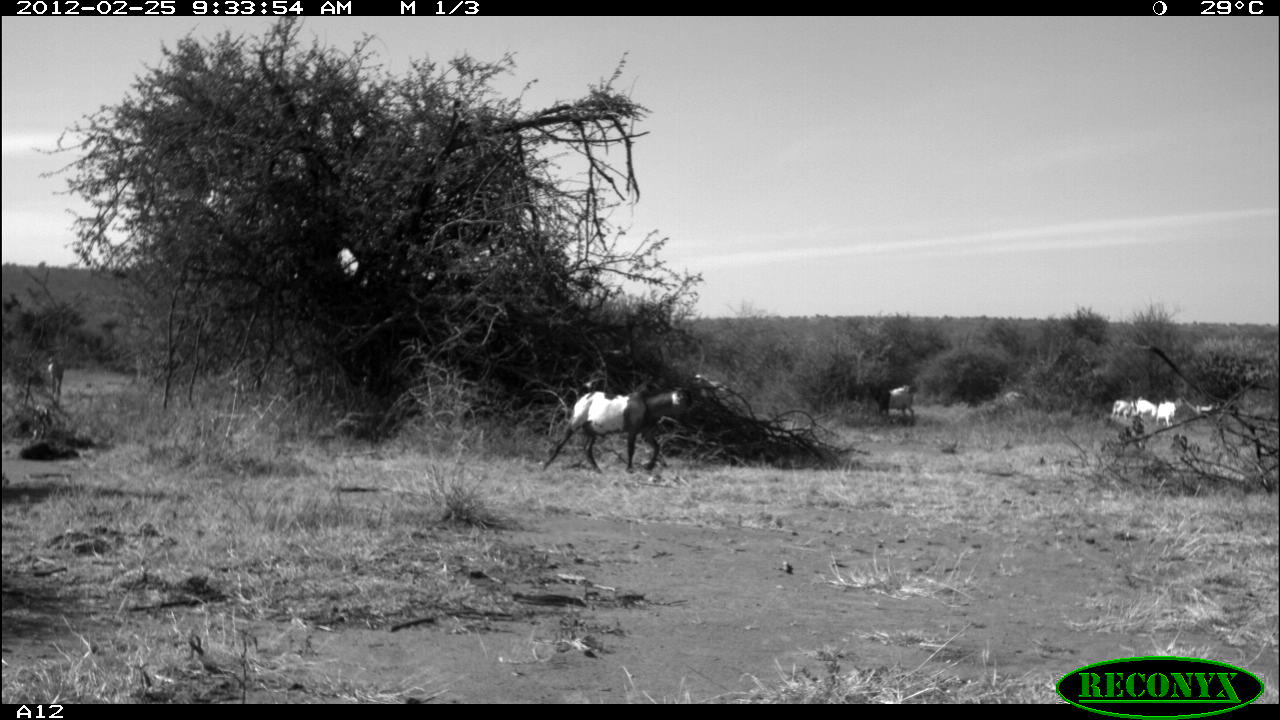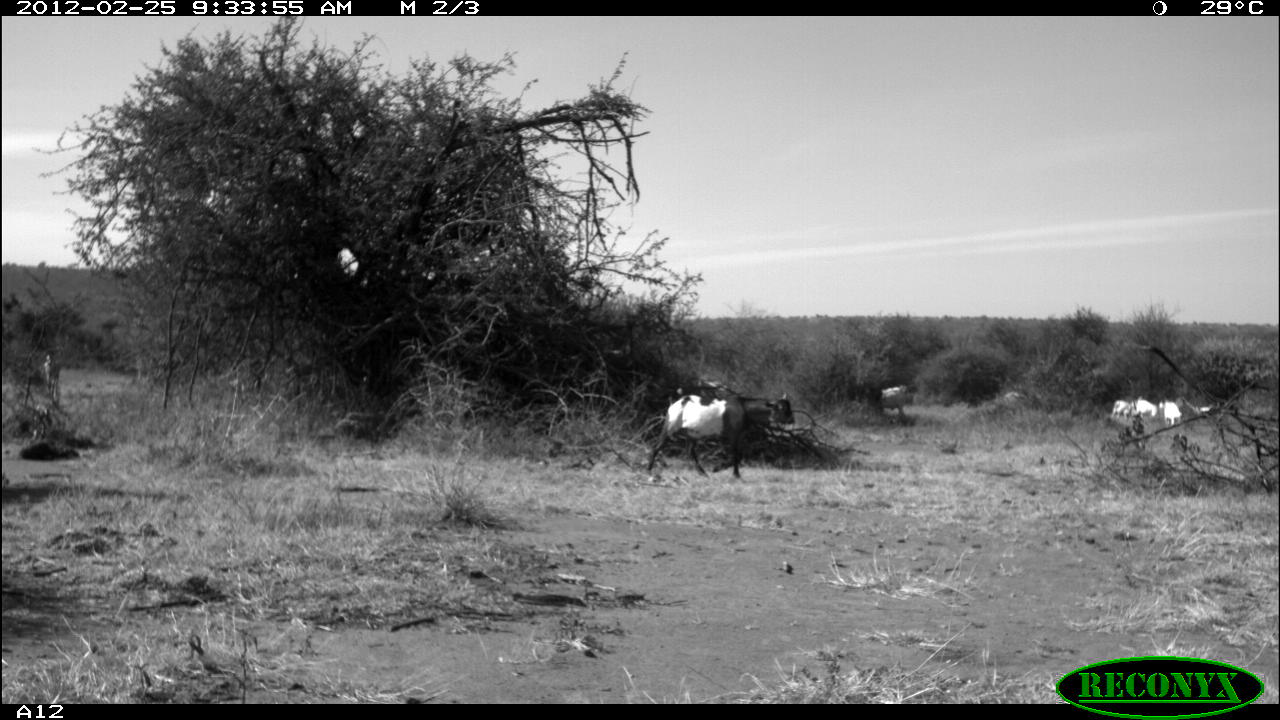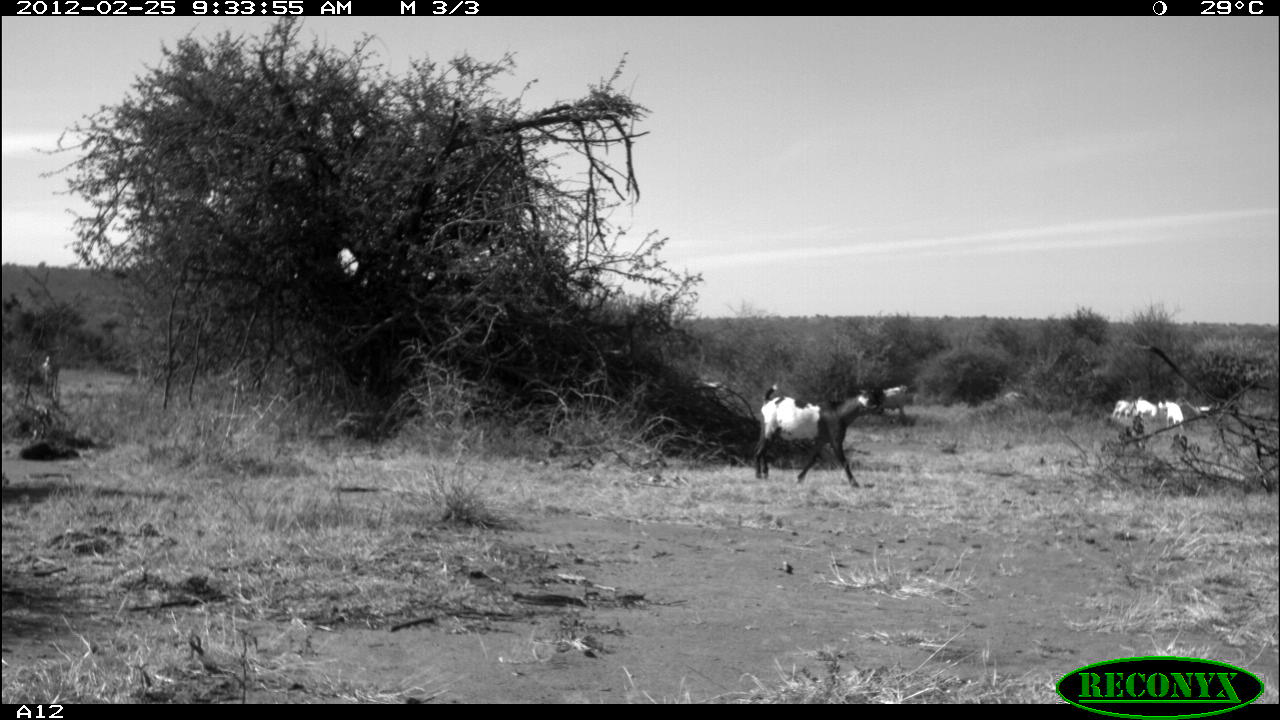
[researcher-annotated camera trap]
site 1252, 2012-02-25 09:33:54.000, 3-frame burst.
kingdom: Animalia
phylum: Chordata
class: Mammalia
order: Artiodactyla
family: Bovidae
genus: Capra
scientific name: Capra aegagrus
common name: wild goat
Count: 7.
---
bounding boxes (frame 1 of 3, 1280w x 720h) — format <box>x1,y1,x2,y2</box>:
capra aegagrus: <box>541,375,696,478</box>; <box>864,372,920,422</box>; <box>44,351,66,400</box>; <box>1156,399,1179,427</box>; <box>1133,395,1157,421</box>; <box>1110,398,1136,421</box>